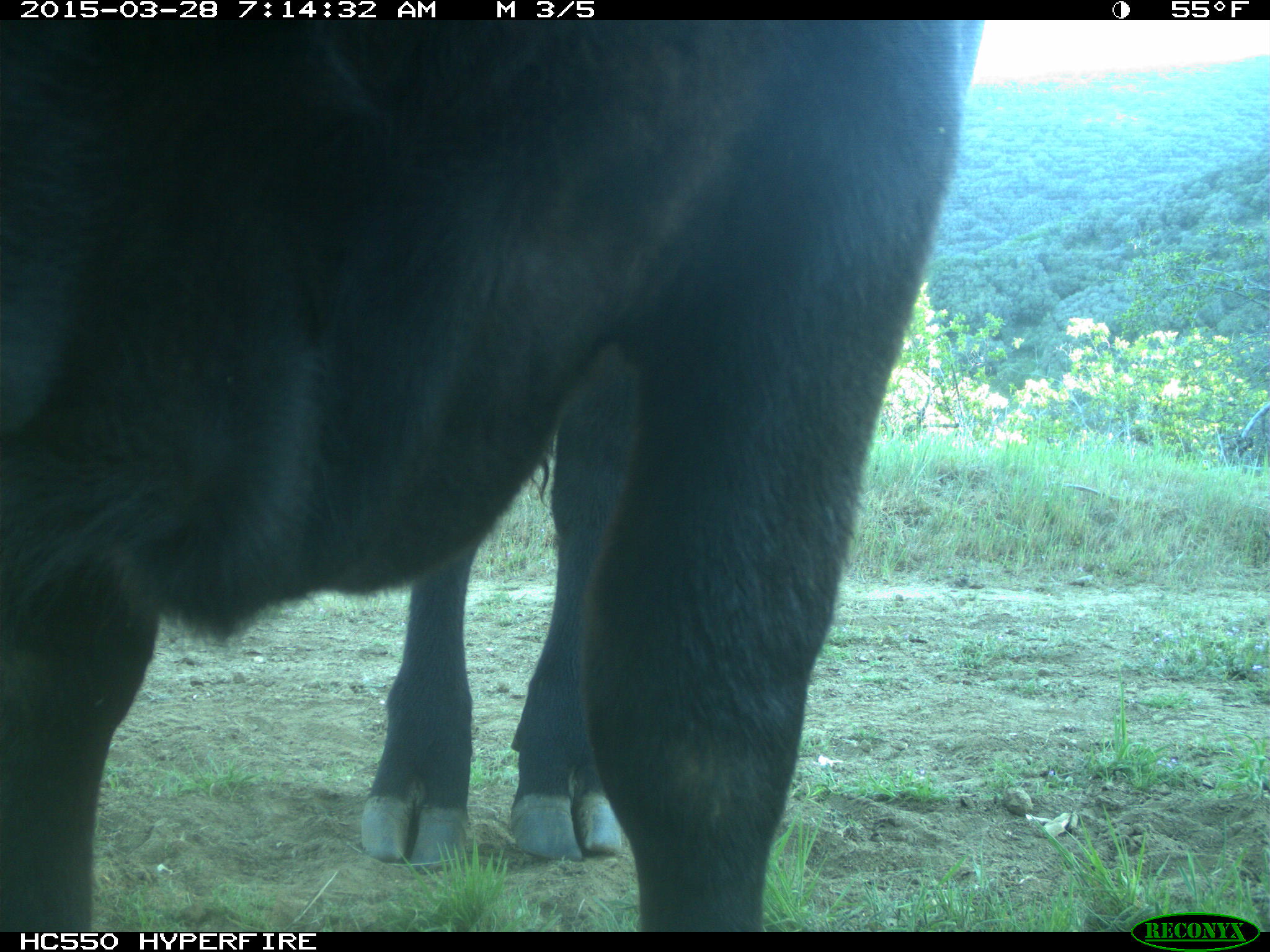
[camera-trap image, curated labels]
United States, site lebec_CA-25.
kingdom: Animalia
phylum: Chordata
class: Mammalia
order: Artiodactyla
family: Bovidae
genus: Bos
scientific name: Bos taurus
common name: domestic cow